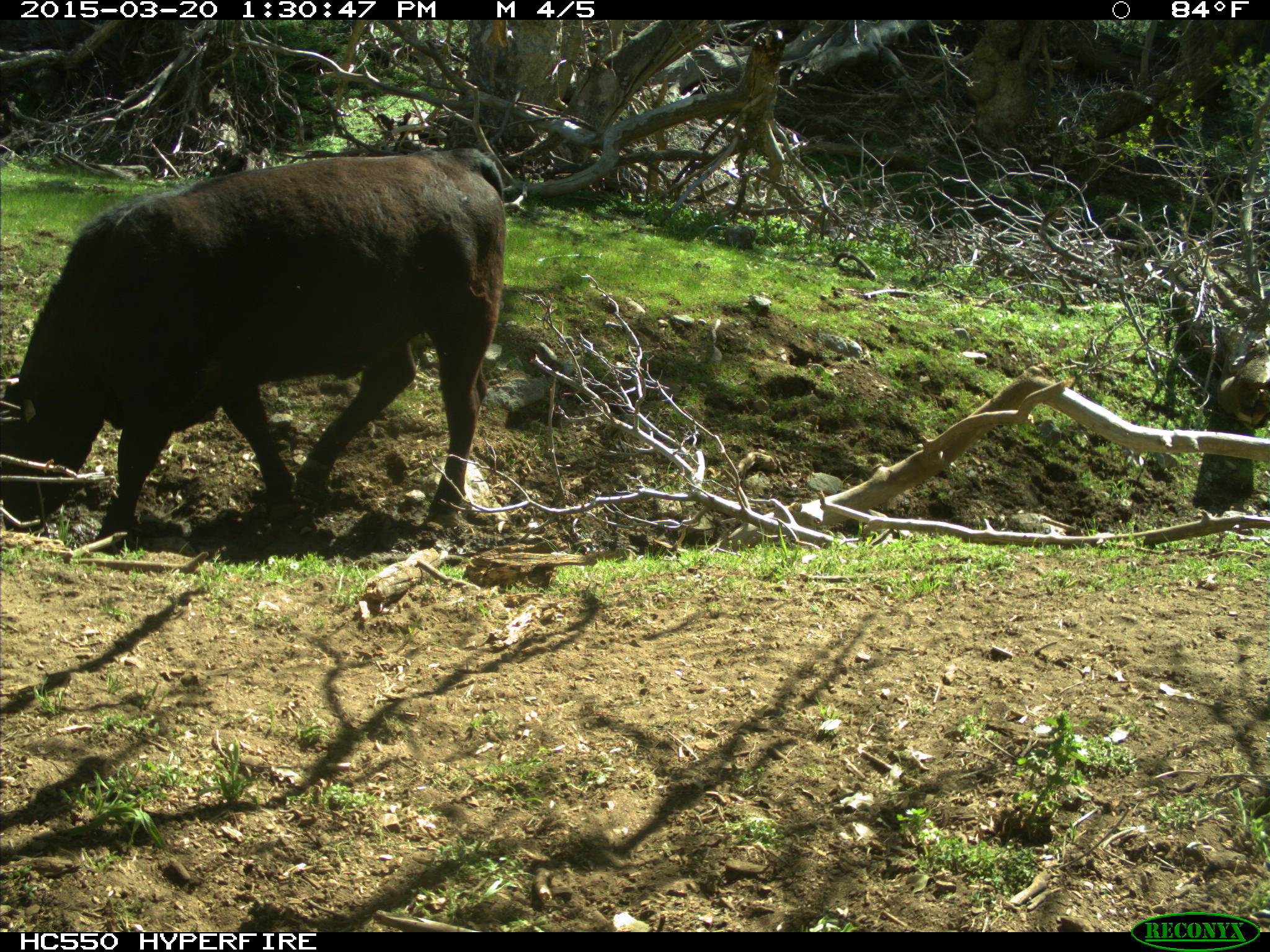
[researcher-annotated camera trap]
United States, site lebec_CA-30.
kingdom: Animalia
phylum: Chordata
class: Mammalia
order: Artiodactyla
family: Bovidae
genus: Bos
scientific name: Bos taurus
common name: domestic cow